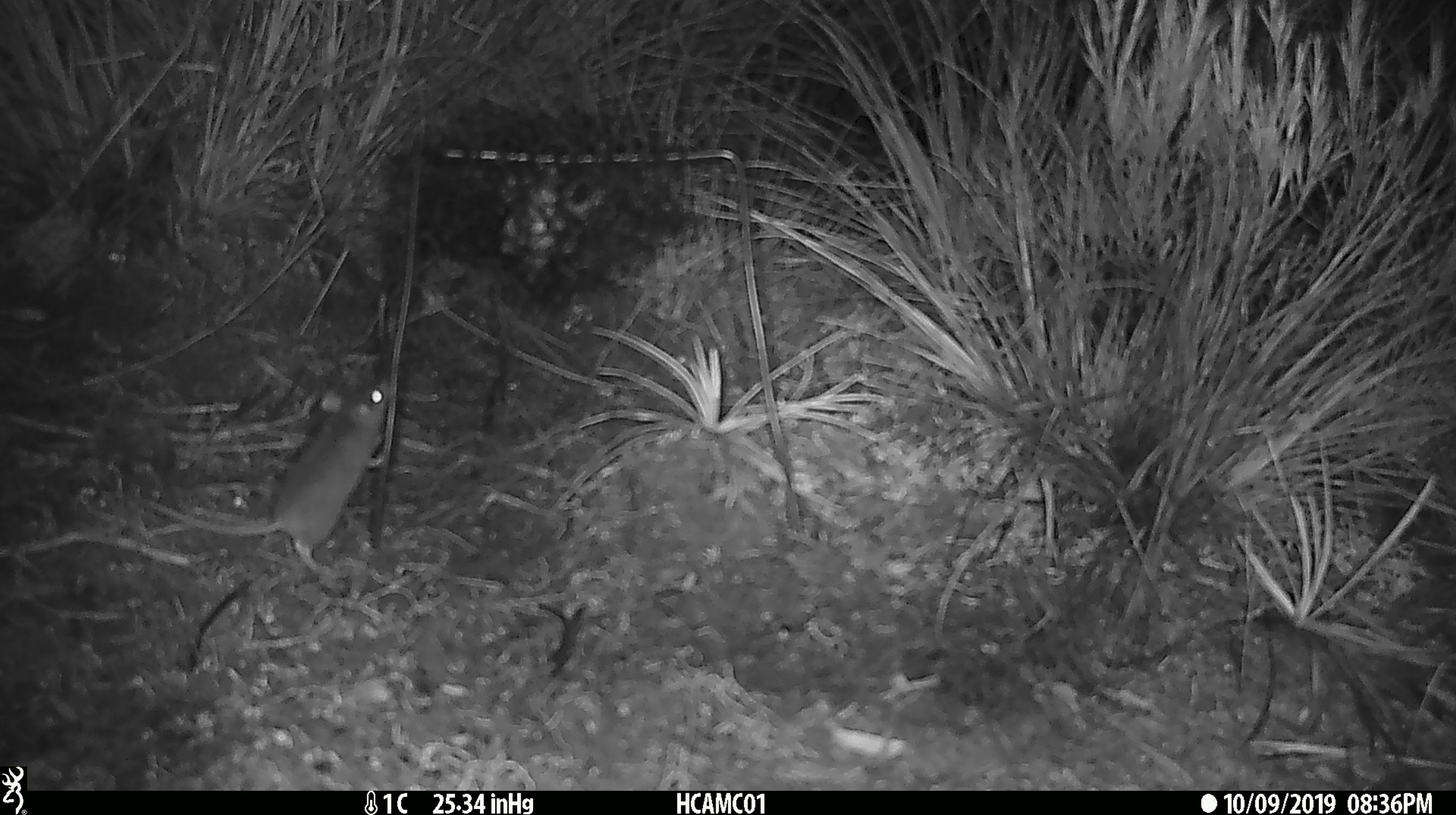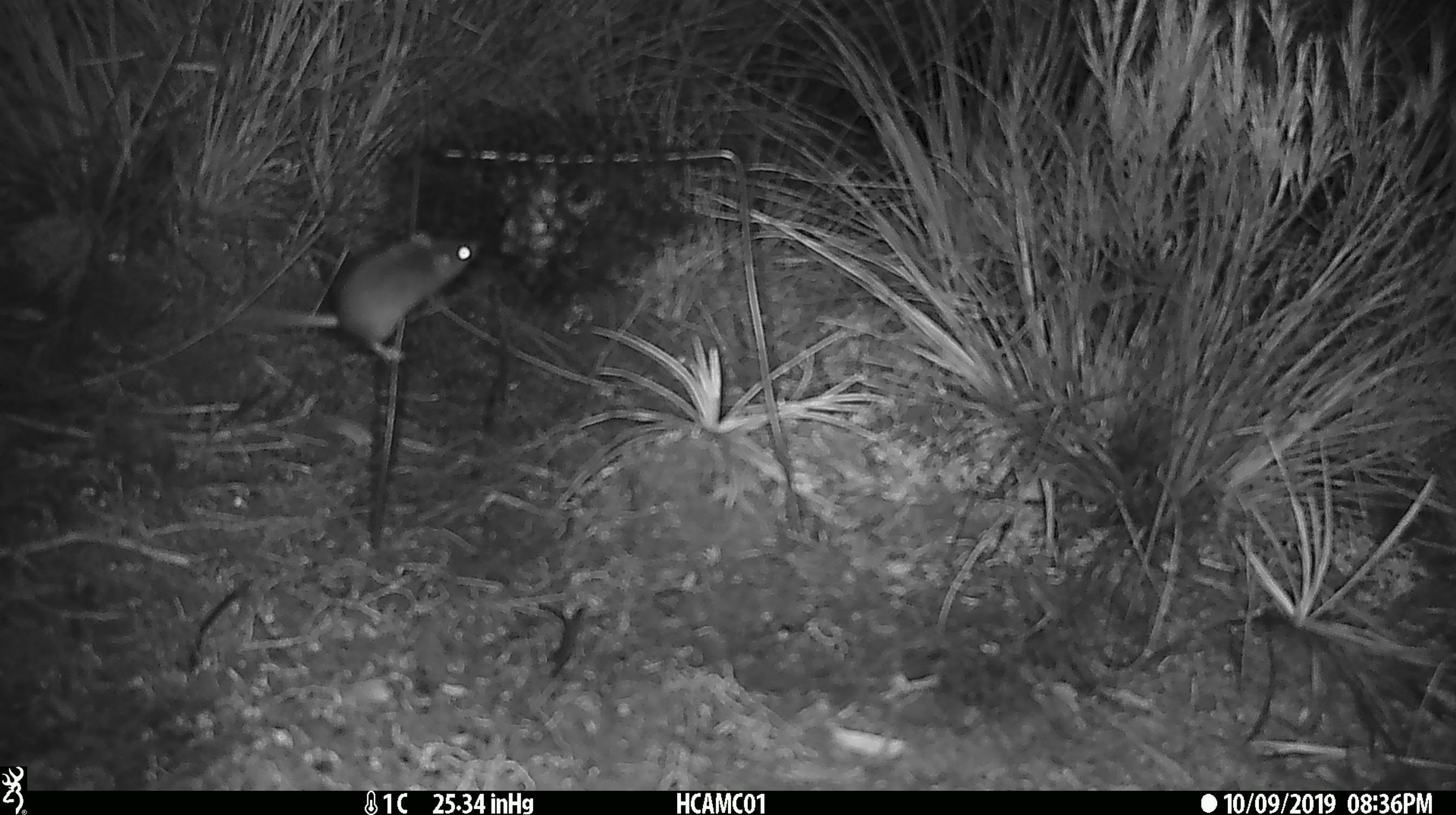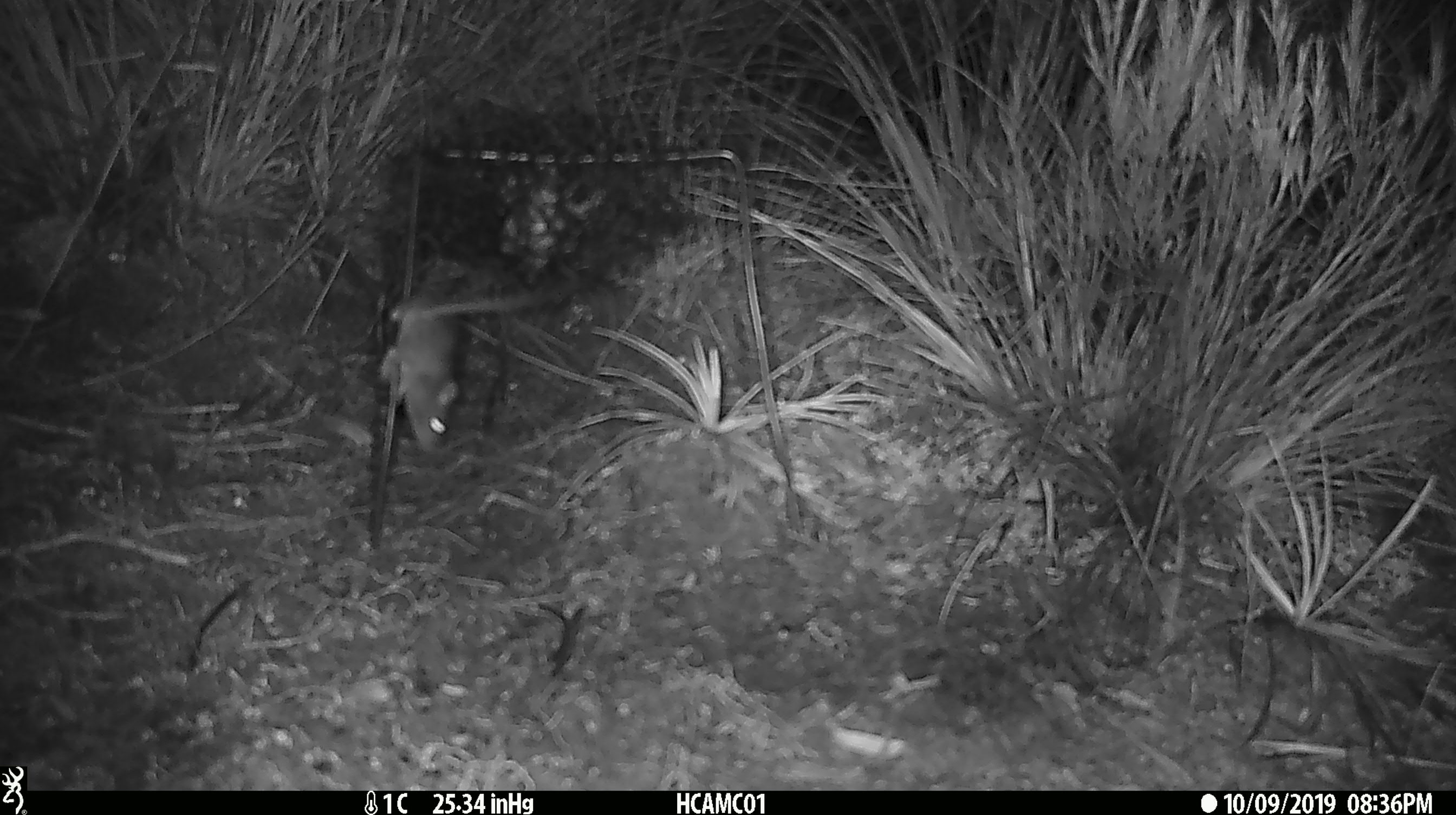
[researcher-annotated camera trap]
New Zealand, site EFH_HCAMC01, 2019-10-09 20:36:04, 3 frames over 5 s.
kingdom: Animalia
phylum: Chordata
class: Mammalia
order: Rodentia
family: Muridae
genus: Mus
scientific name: Mus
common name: mouse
Mouse (Mus).